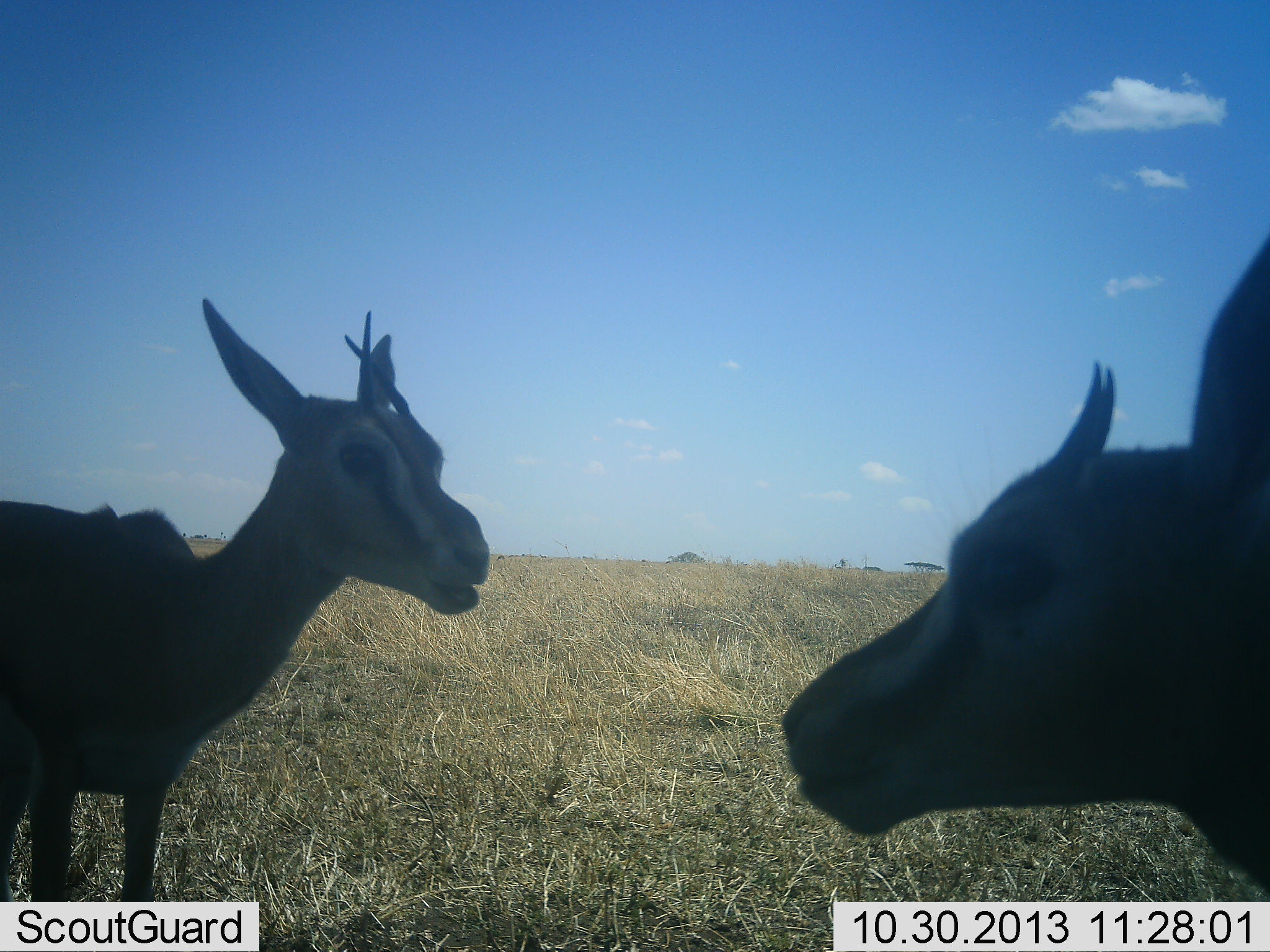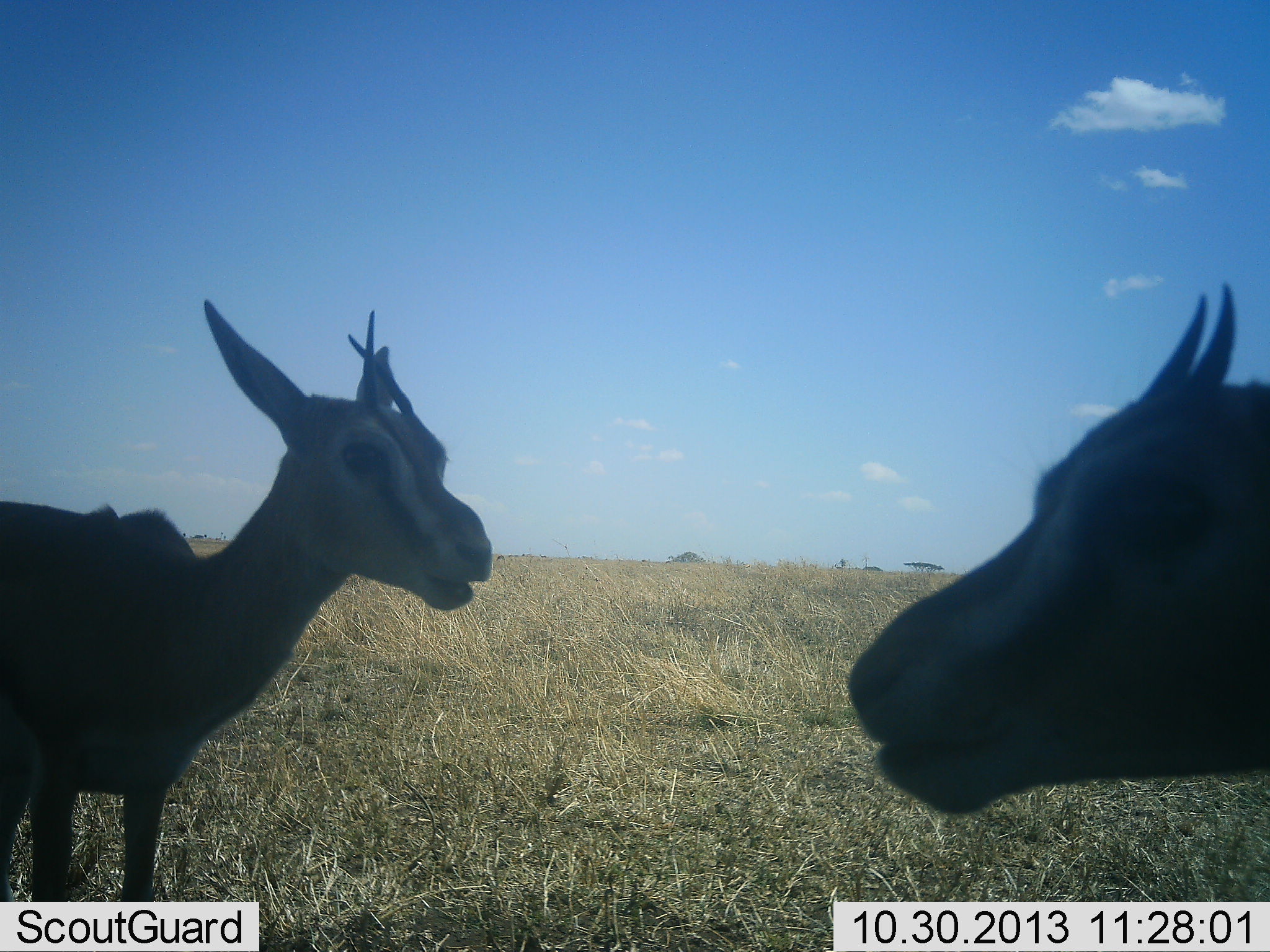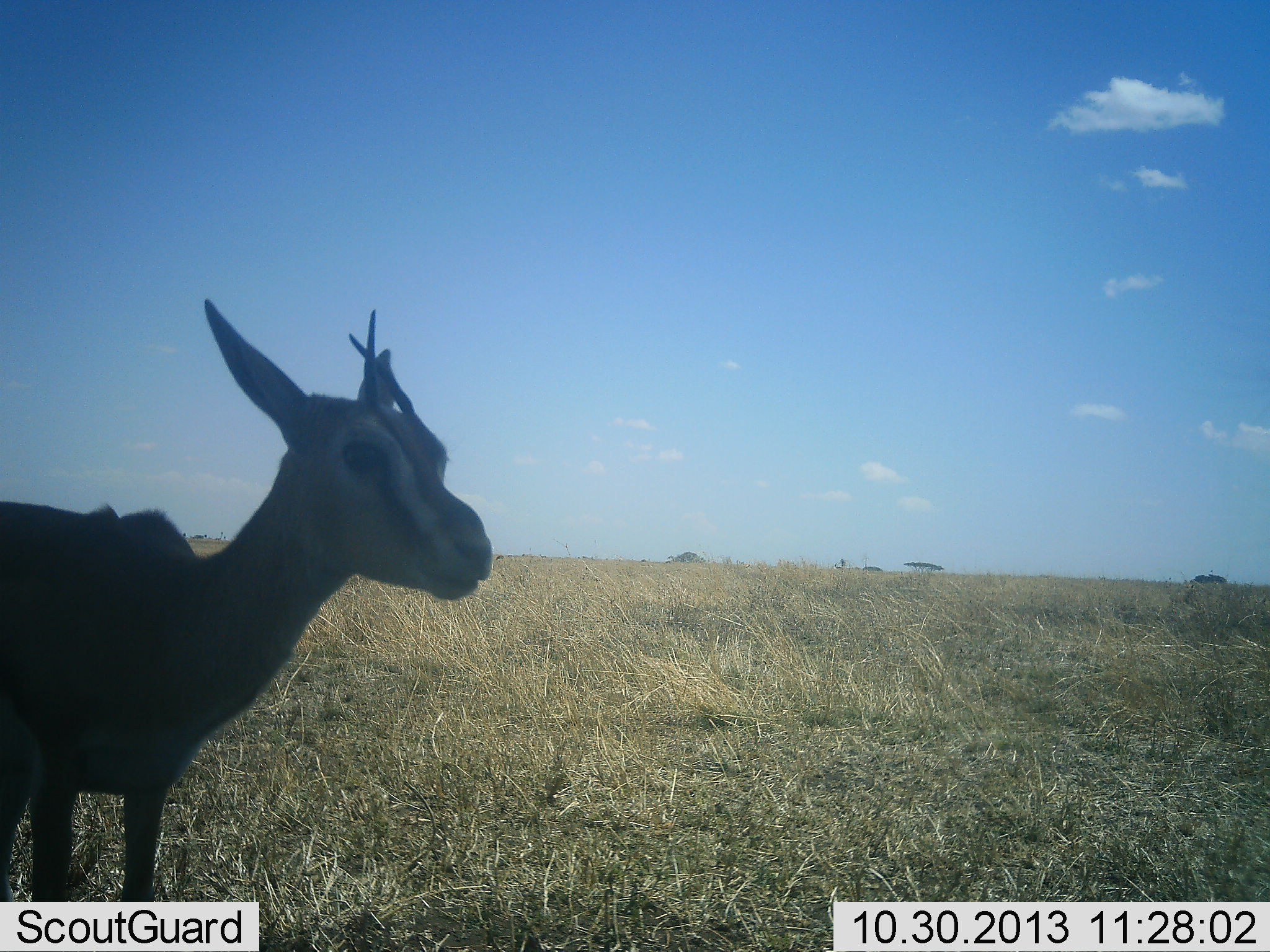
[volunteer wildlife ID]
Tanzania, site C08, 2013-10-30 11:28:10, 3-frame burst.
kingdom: Animalia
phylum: Chordata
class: Mammalia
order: Artiodactyla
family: Bovidae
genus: Eudorcas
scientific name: Eudorcas thomsonii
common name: thomson's gazelle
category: gazellethomsons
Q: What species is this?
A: Gazellethomsons (thomson's gazelle) (Eudorcas thomsonii).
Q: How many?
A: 2.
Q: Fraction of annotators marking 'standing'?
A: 100%.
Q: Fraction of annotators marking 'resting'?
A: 0%.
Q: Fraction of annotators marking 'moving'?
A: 20%.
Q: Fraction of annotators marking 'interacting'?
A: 0%.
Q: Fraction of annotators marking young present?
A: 10%.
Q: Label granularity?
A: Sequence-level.